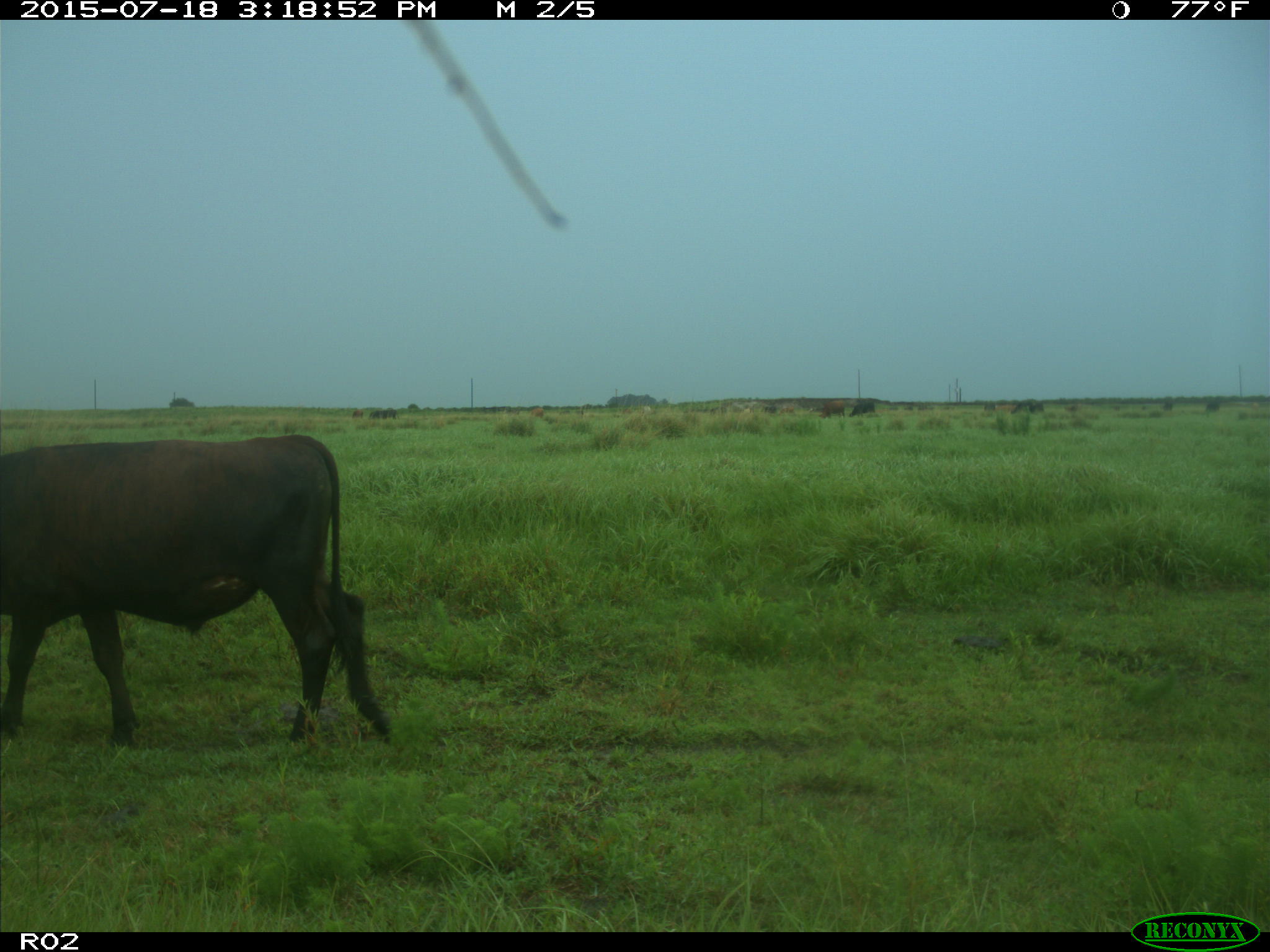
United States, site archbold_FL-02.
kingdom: Animalia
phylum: Chordata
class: Mammalia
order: Artiodactyla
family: Bovidae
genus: Bos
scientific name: Bos taurus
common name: domestic cow